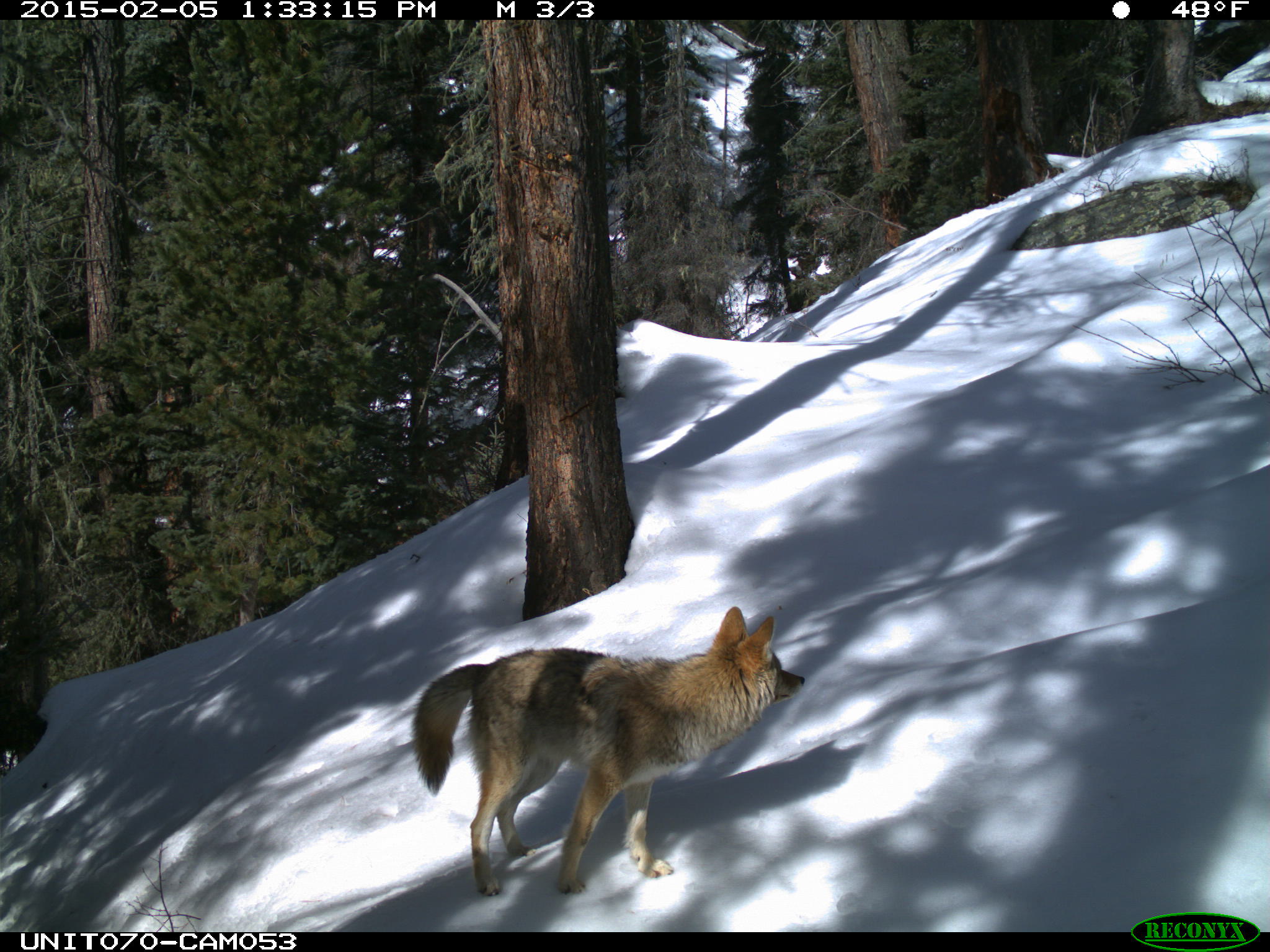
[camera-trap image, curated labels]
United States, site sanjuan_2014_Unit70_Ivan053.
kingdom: Animalia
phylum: Chordata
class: Mammalia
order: Carnivora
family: Canidae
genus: Canis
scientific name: Canis latrans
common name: coyote